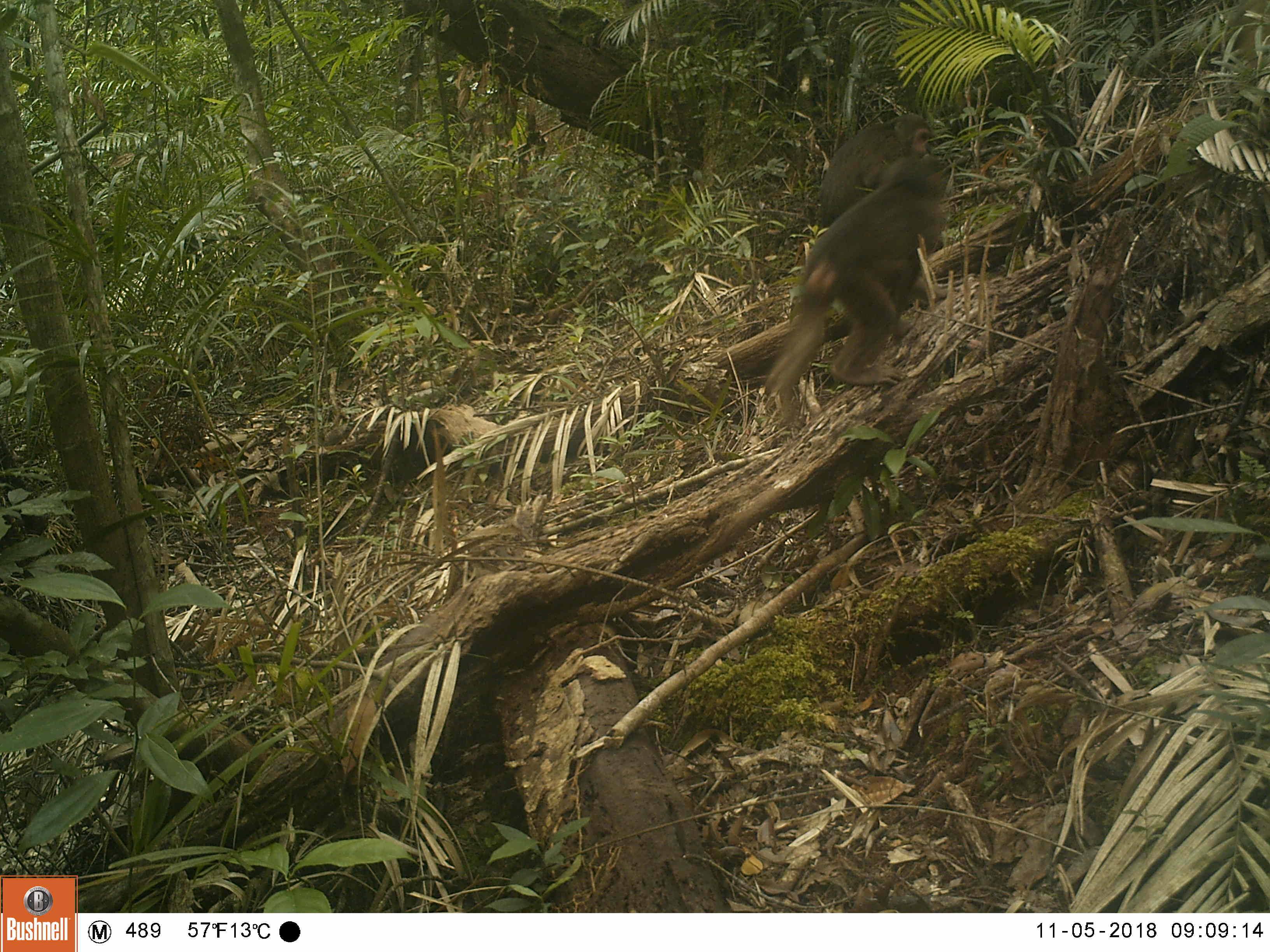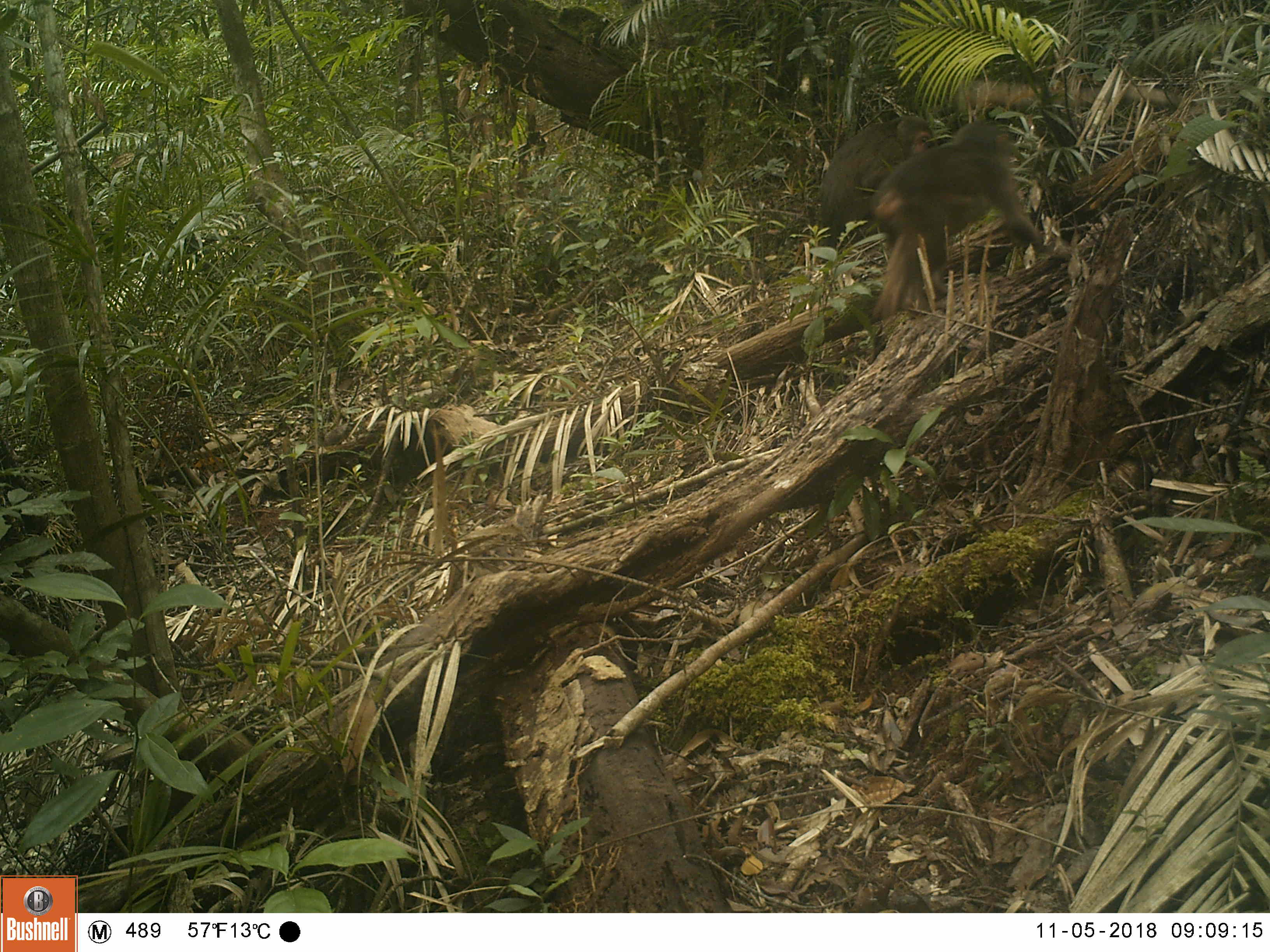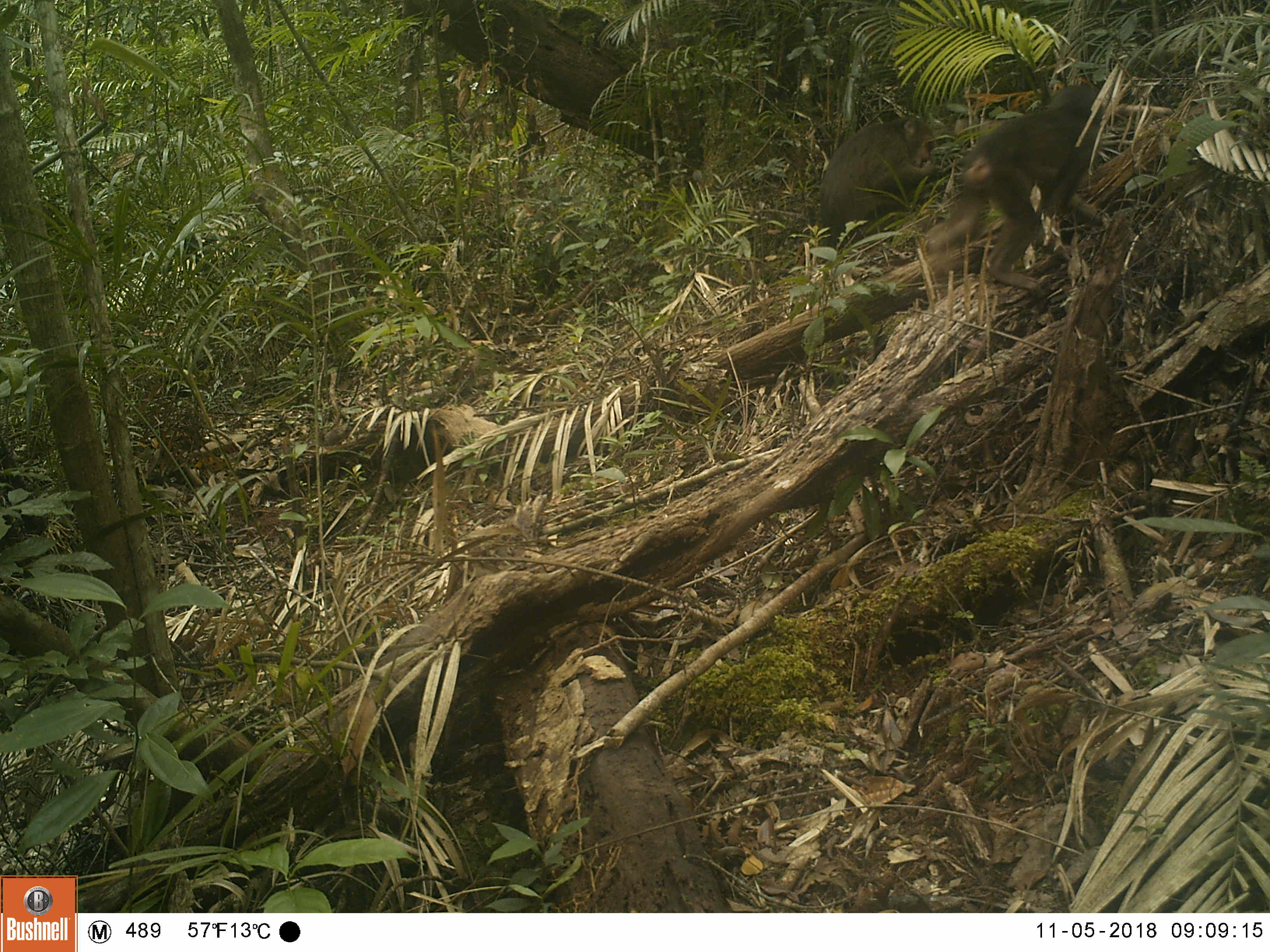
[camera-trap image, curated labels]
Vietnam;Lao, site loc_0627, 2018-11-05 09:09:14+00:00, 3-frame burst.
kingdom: Animalia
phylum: Chordata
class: Mammalia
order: Primates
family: Cercopithecidae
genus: Macaca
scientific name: Macaca arctoides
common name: stump-tailed macaque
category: stump tailed macaque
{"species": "stump tailed macaque (stump-tailed macaque) (Macaca arctoides)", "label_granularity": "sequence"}